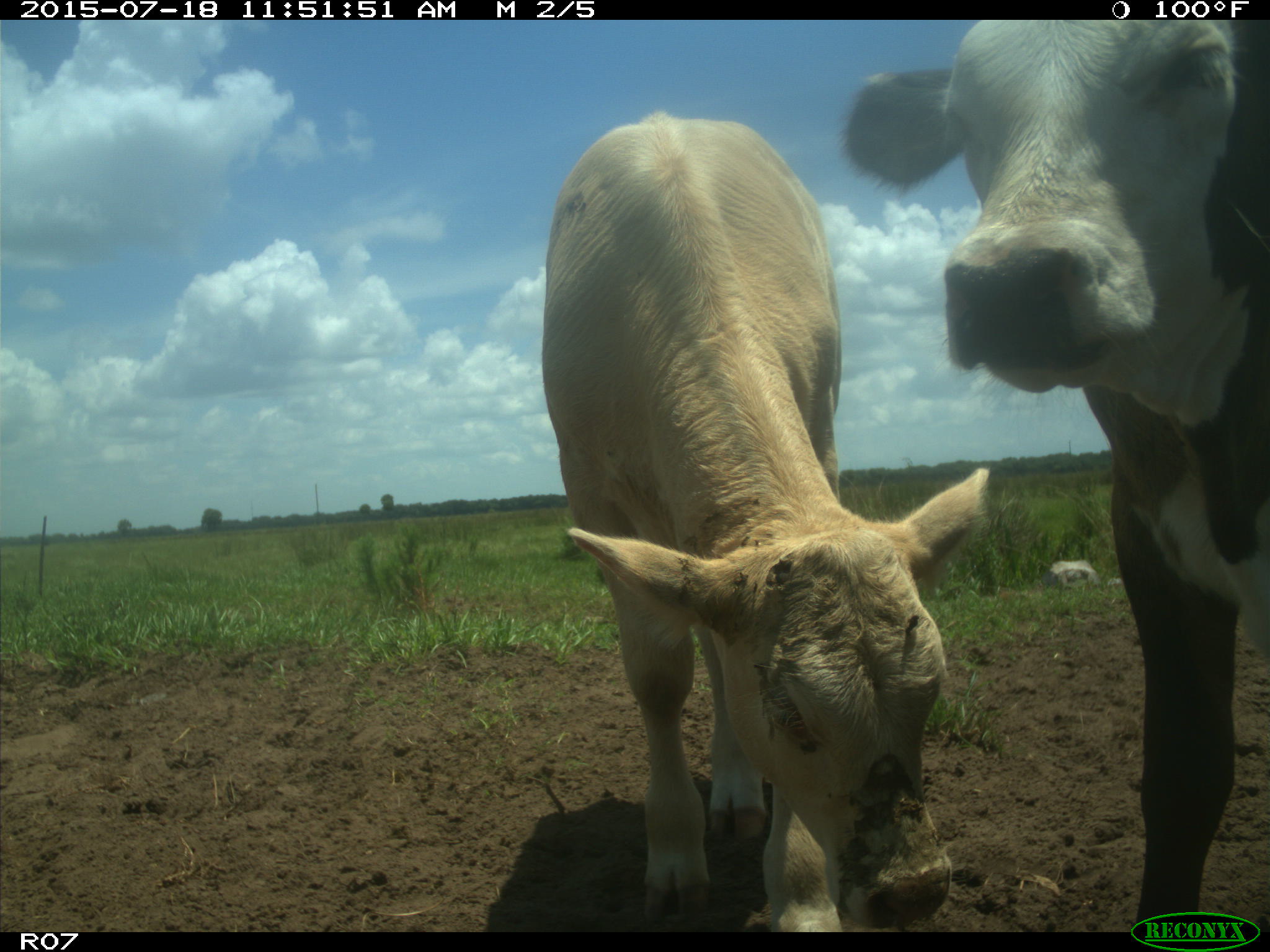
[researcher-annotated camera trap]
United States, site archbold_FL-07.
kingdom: Animalia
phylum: Chordata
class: Mammalia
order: Artiodactyla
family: Bovidae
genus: Bos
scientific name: Bos taurus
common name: domestic cow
Bos taurus (domestic cow).